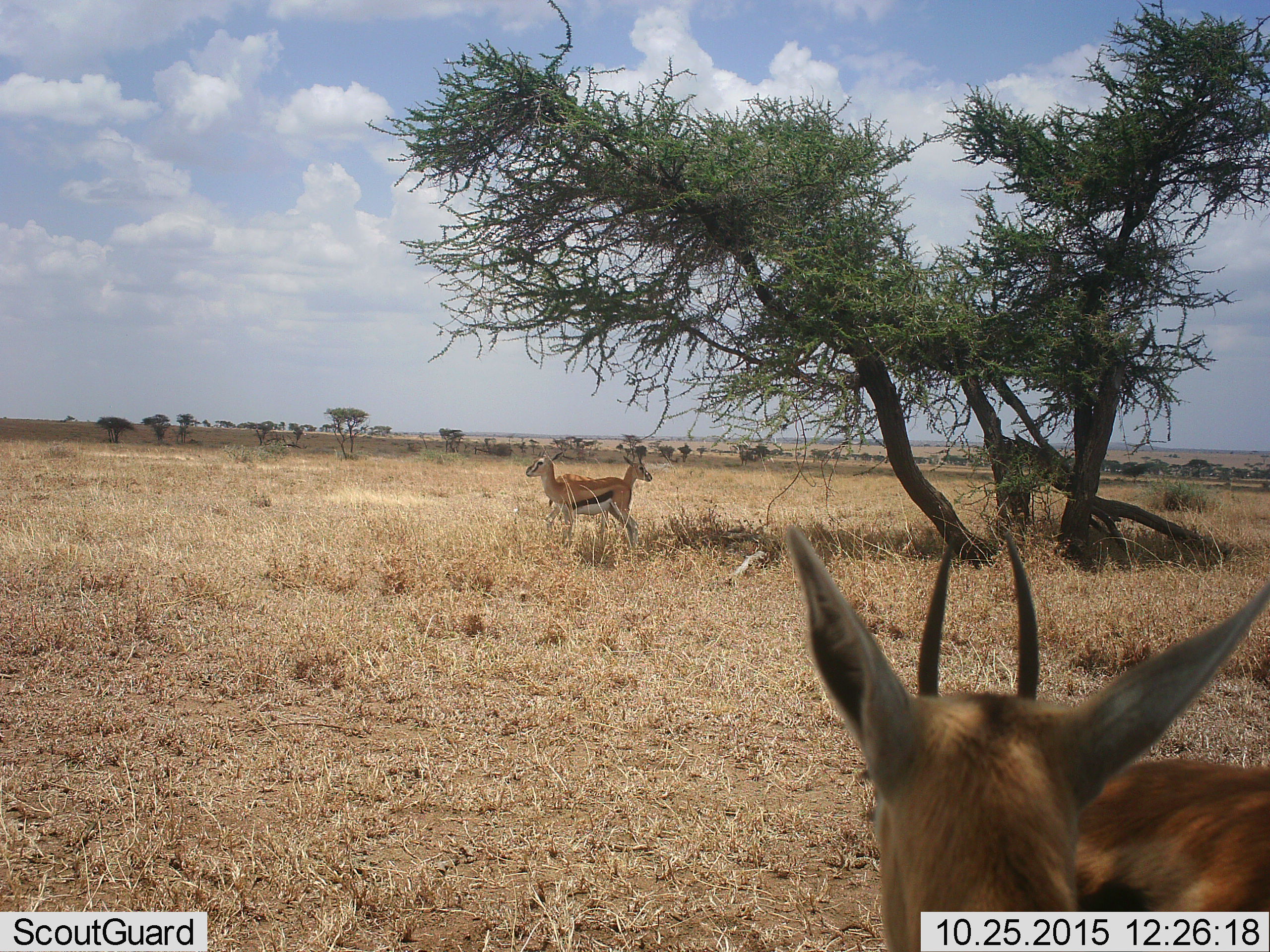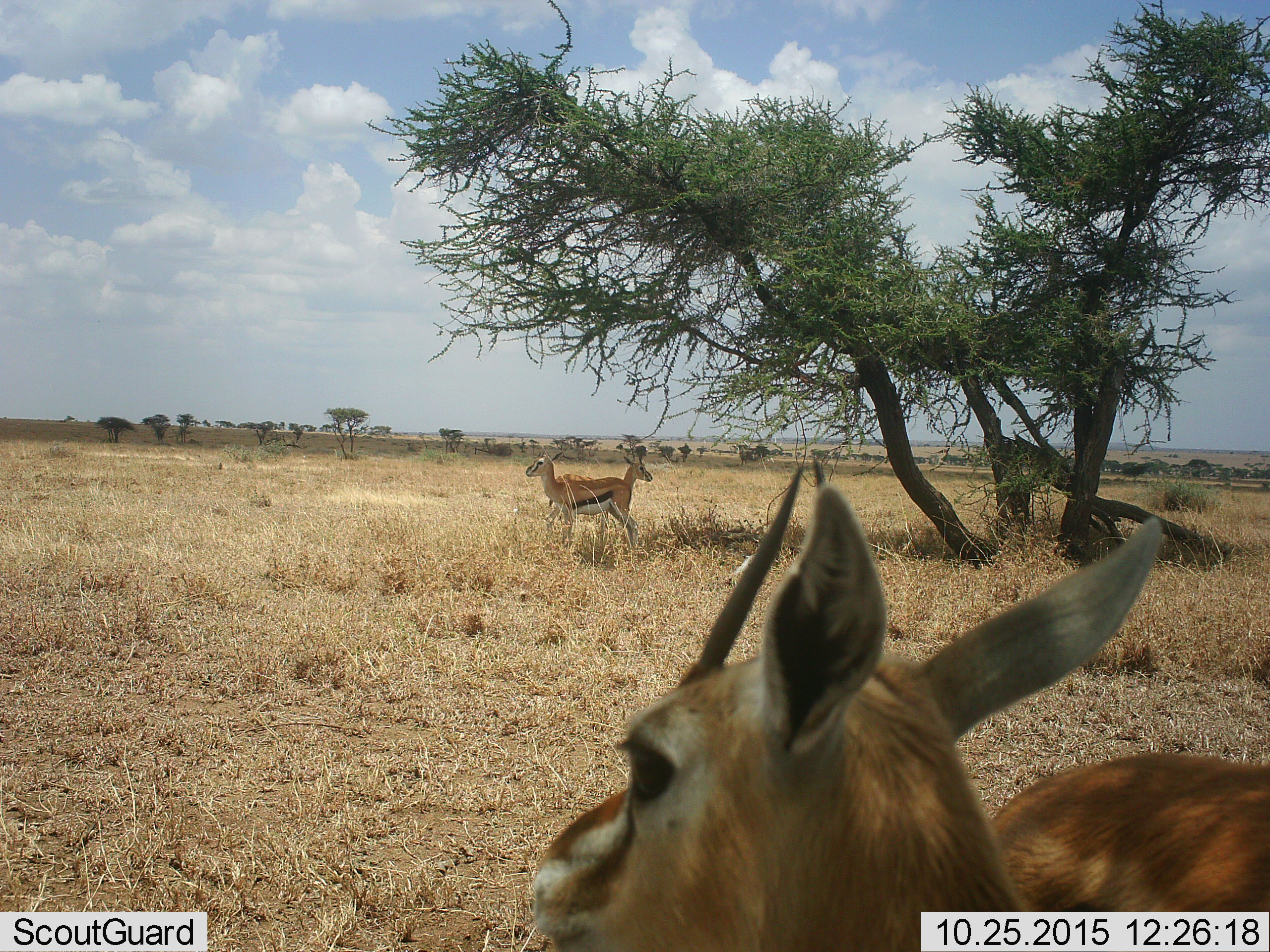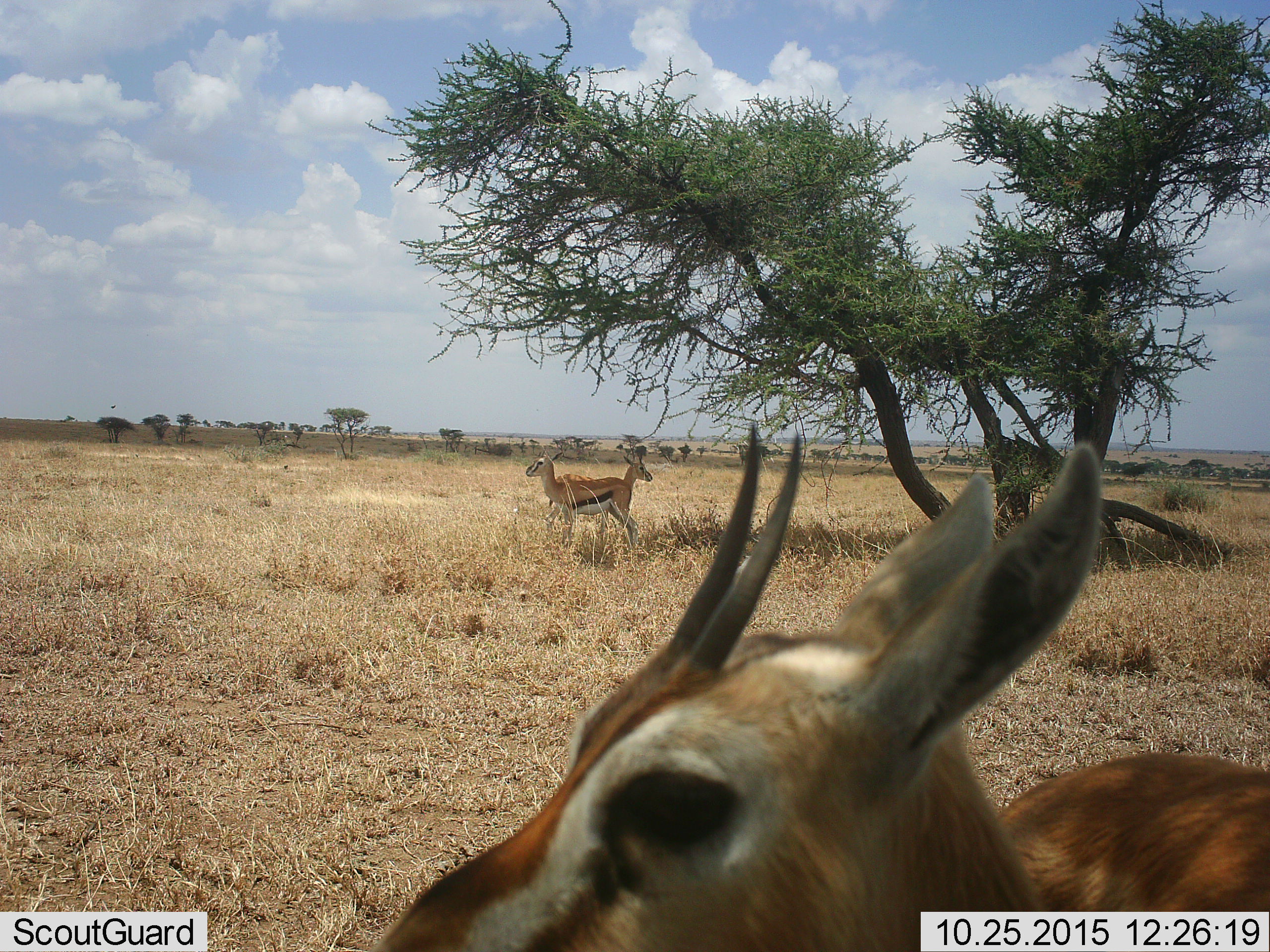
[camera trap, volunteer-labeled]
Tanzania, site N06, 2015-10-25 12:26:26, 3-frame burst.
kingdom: Animalia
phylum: Chordata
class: Mammalia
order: Artiodactyla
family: Bovidae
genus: Eudorcas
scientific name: Eudorcas thomsonii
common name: thomson's gazelle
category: gazellethomsons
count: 3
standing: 90%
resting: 0%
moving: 10%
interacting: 10%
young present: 0%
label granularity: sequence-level